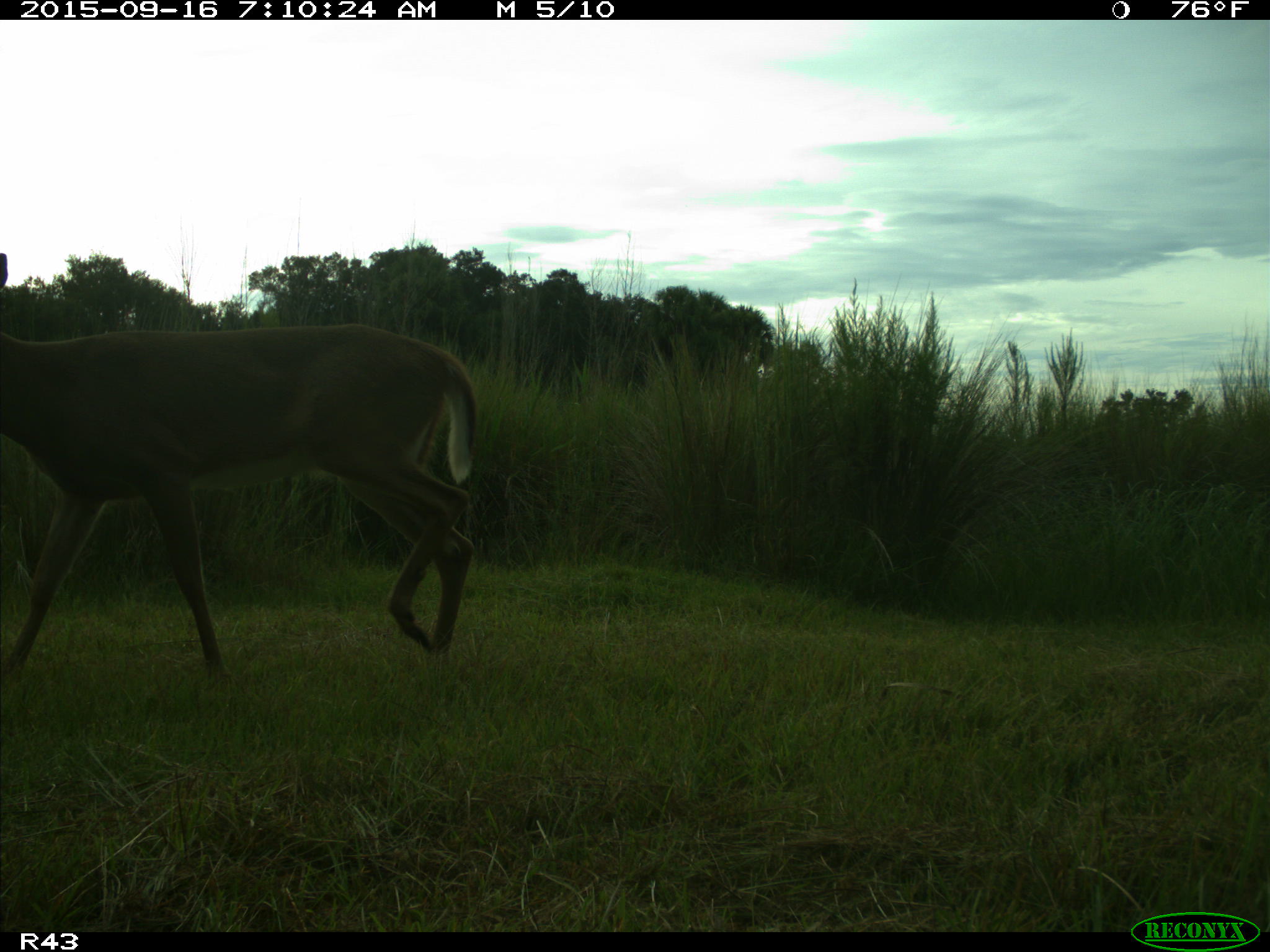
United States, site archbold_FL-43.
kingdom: Animalia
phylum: Chordata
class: Mammalia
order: Artiodactyla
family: Cervidae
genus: Odocoileus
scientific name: Odocoileus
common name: deer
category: unidentified deer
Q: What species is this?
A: Unidentified deer (deer) (Odocoileus).